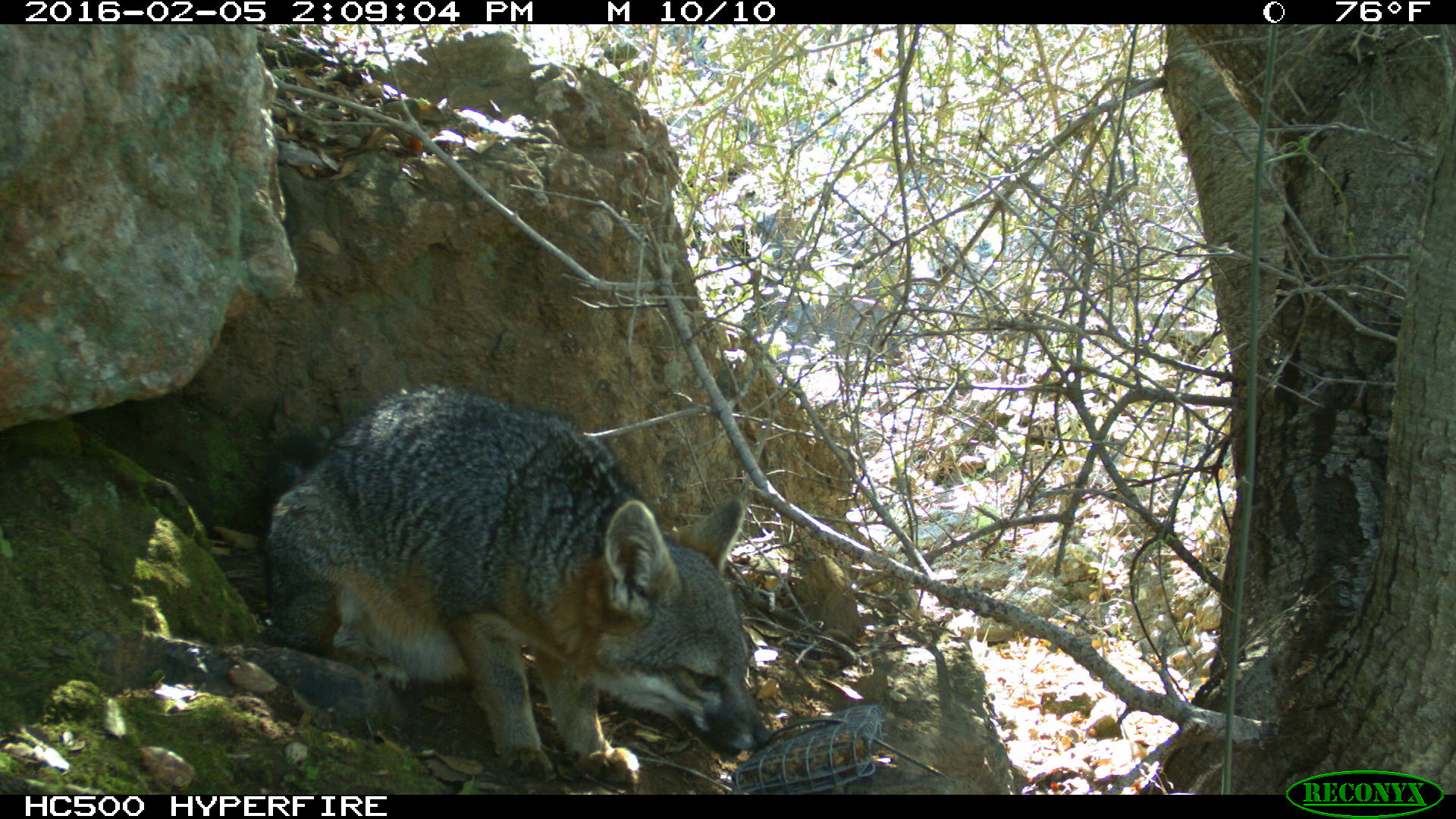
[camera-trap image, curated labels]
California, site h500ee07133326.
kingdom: Animalia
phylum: Chordata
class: Mammalia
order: Carnivora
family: Canidae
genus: Urocyon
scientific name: Urocyon littoralis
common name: island fox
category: fox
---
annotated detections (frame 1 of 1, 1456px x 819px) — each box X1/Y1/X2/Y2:
fox: 265/384/770/785